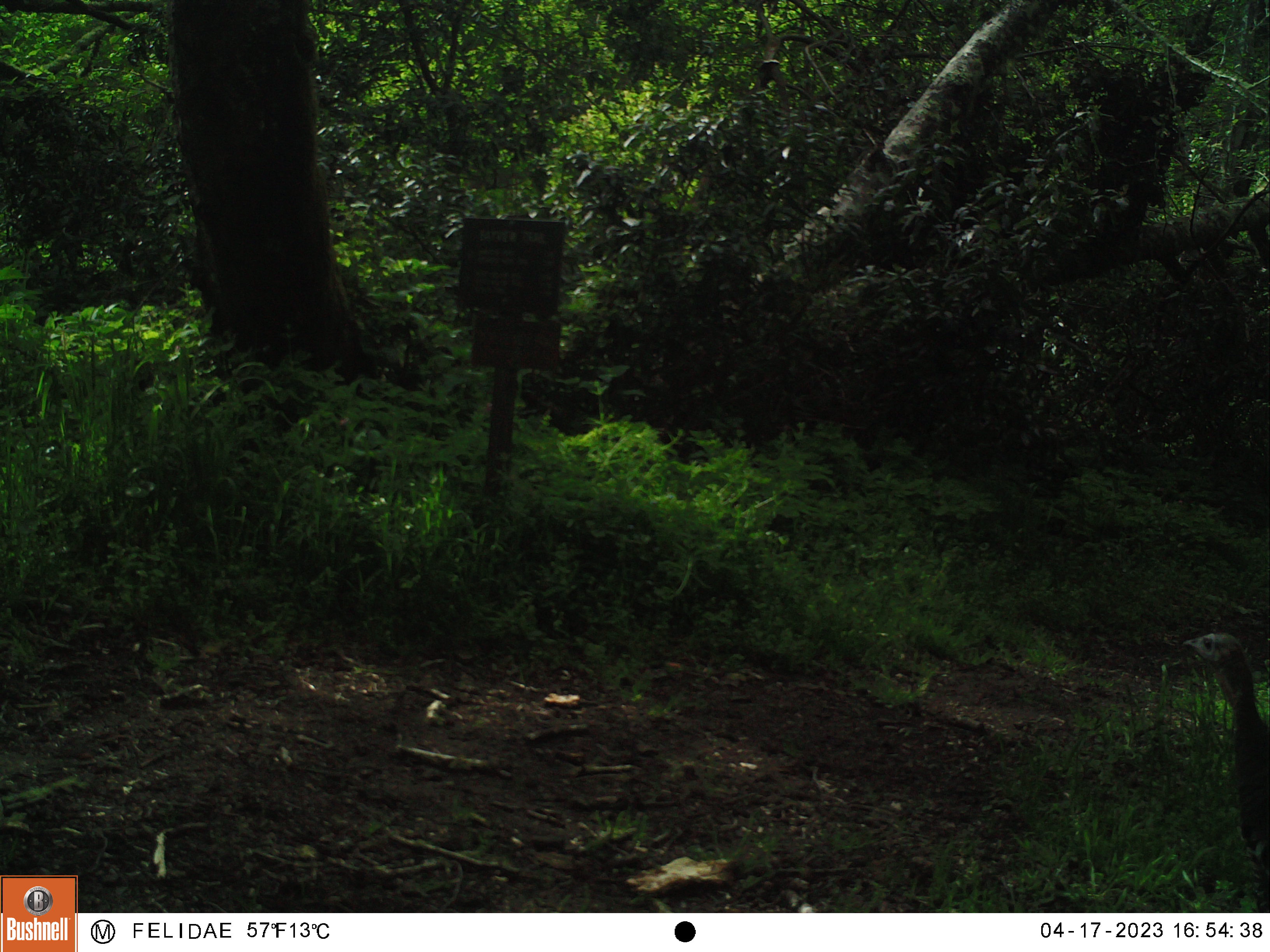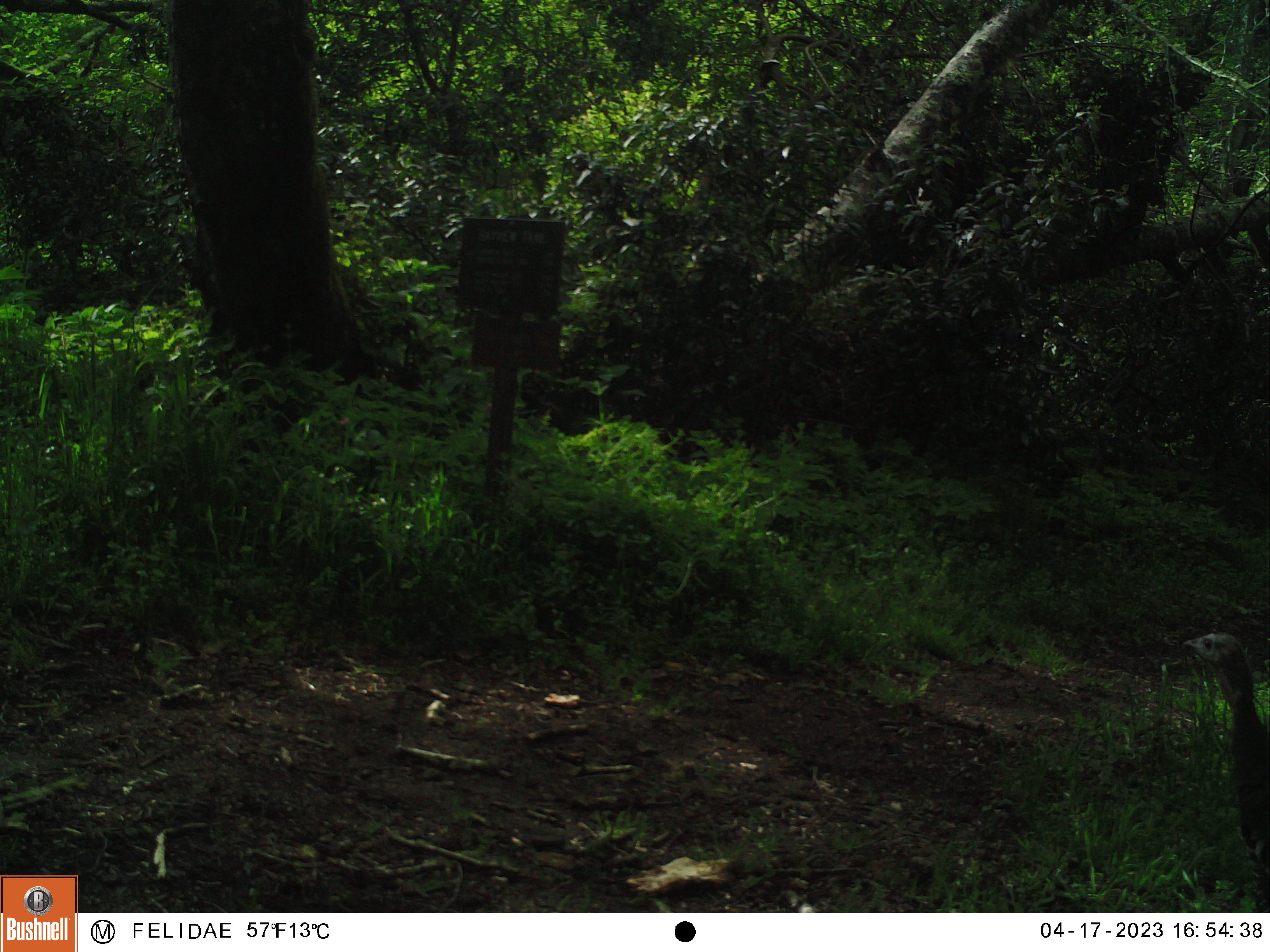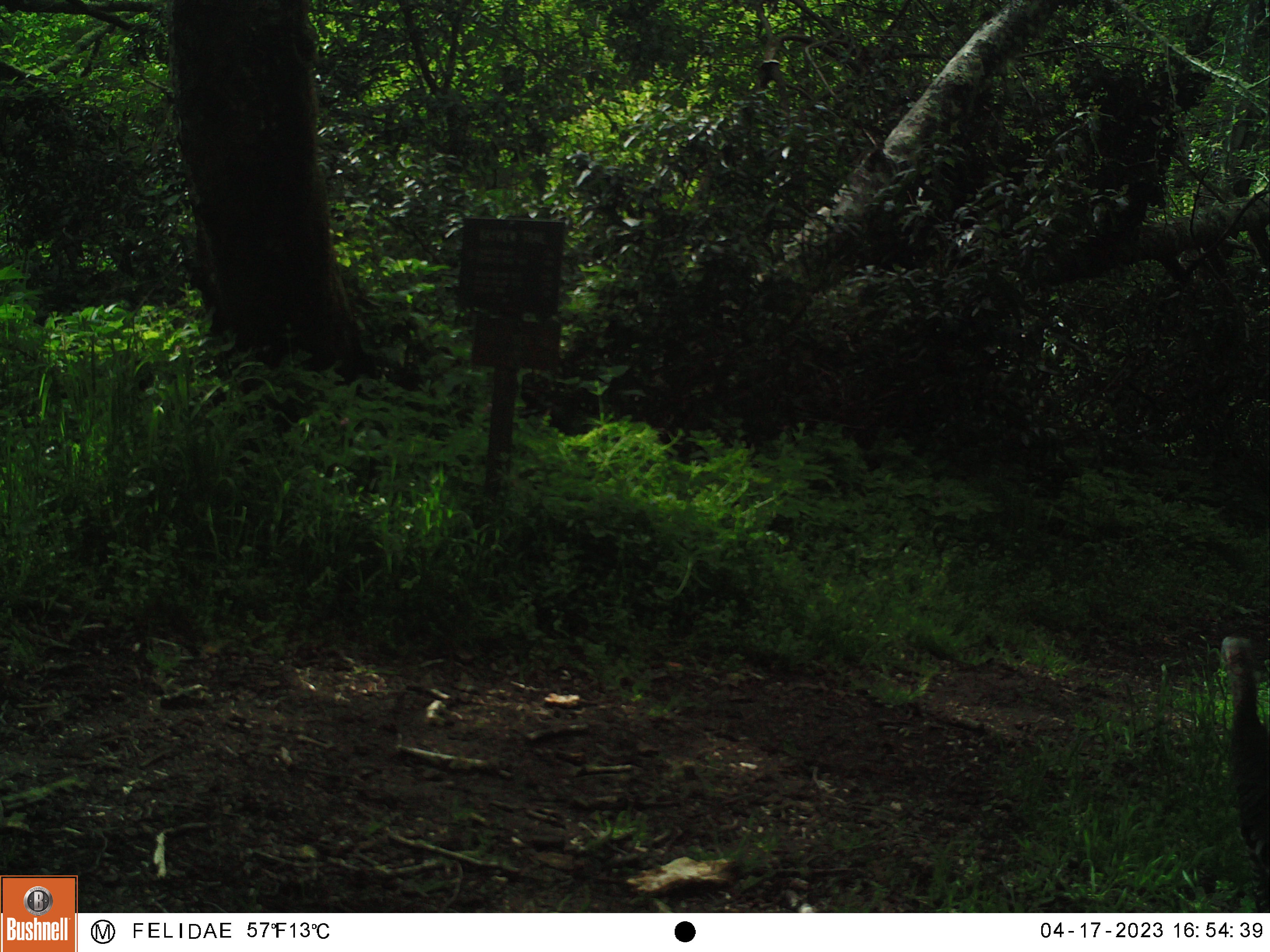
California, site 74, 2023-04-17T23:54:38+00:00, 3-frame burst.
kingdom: Animalia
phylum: Chordata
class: Aves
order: Galliformes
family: Phasianidae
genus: Meleagris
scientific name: Meleagris gallopavo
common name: turkey